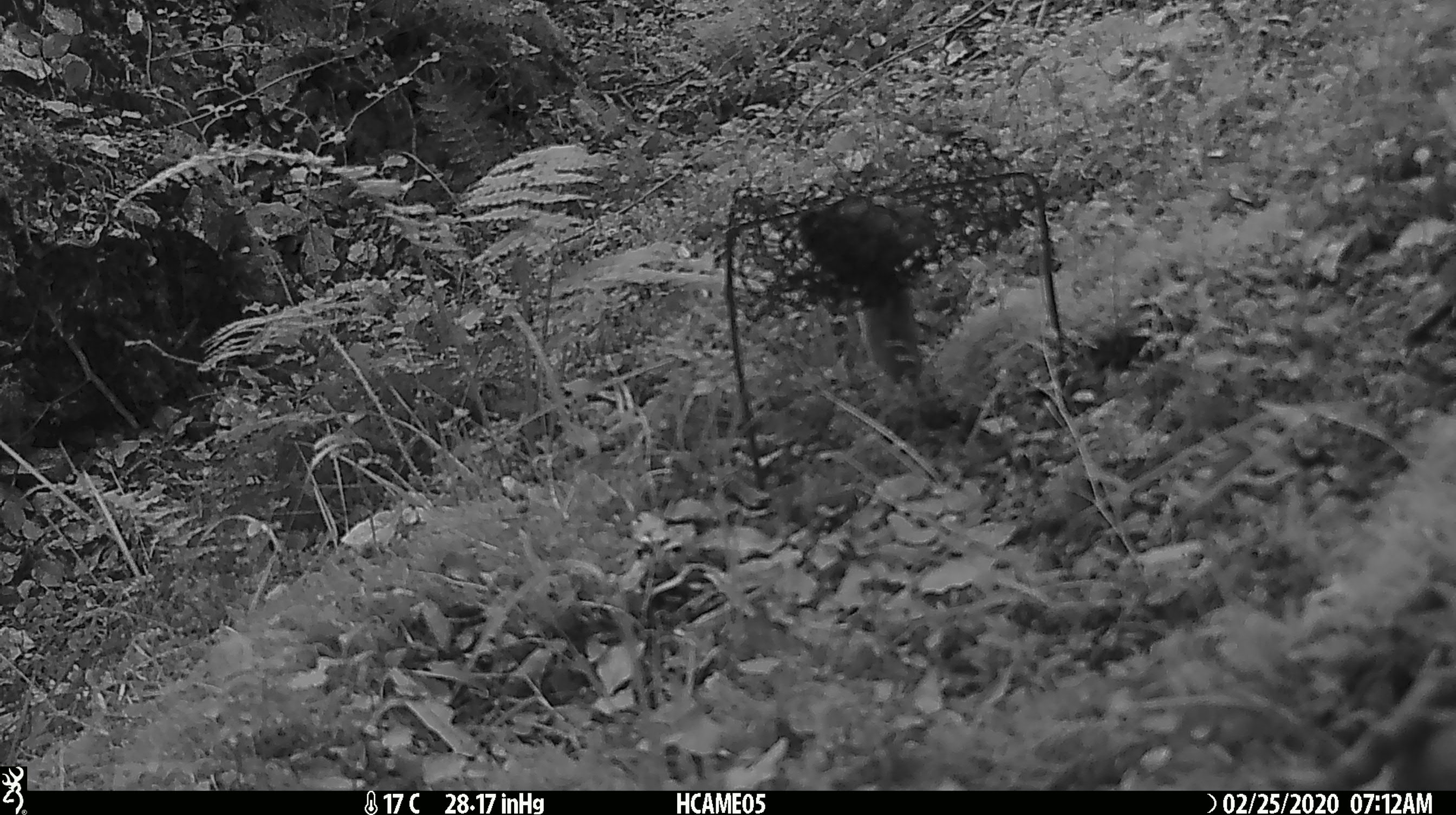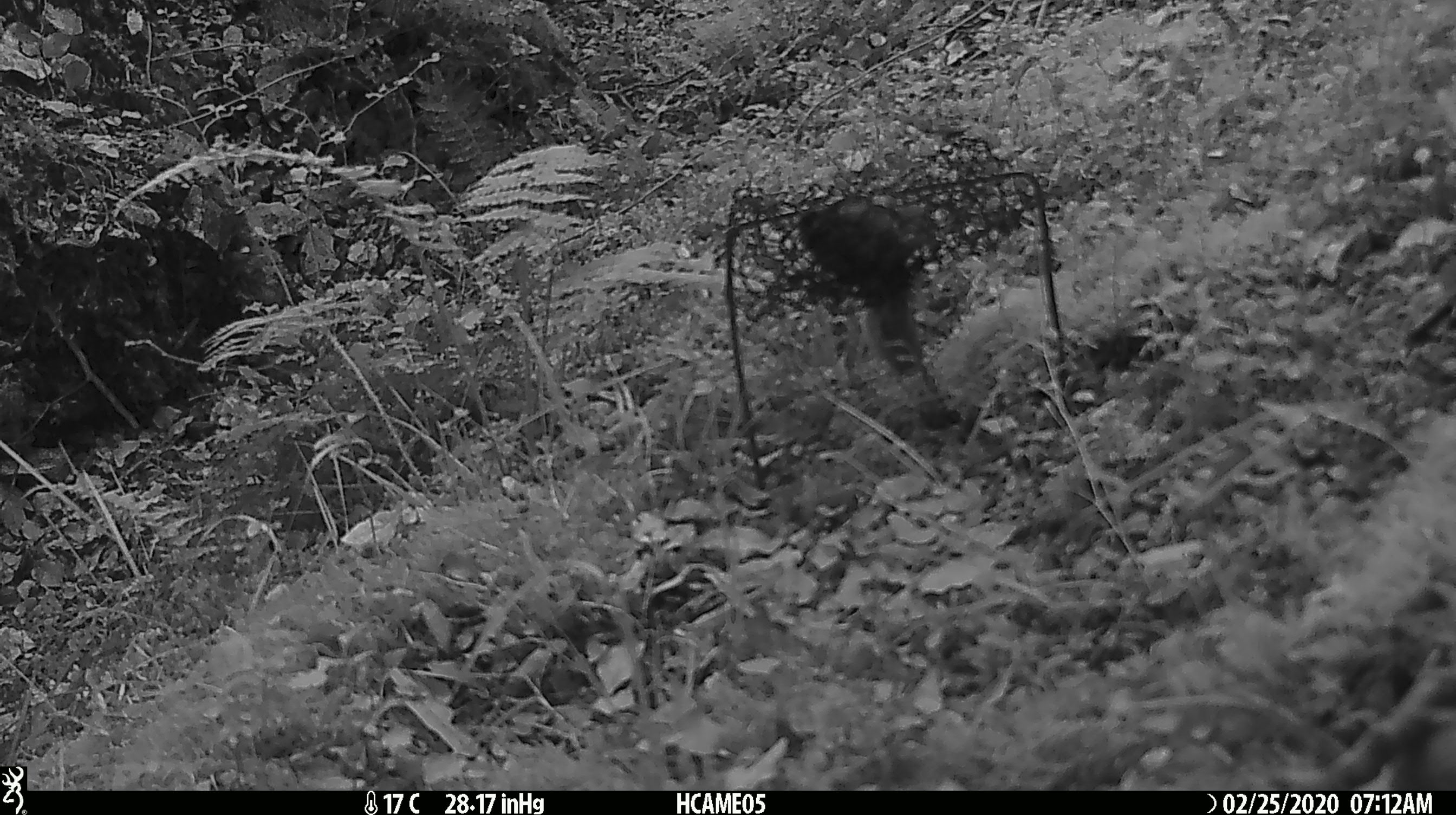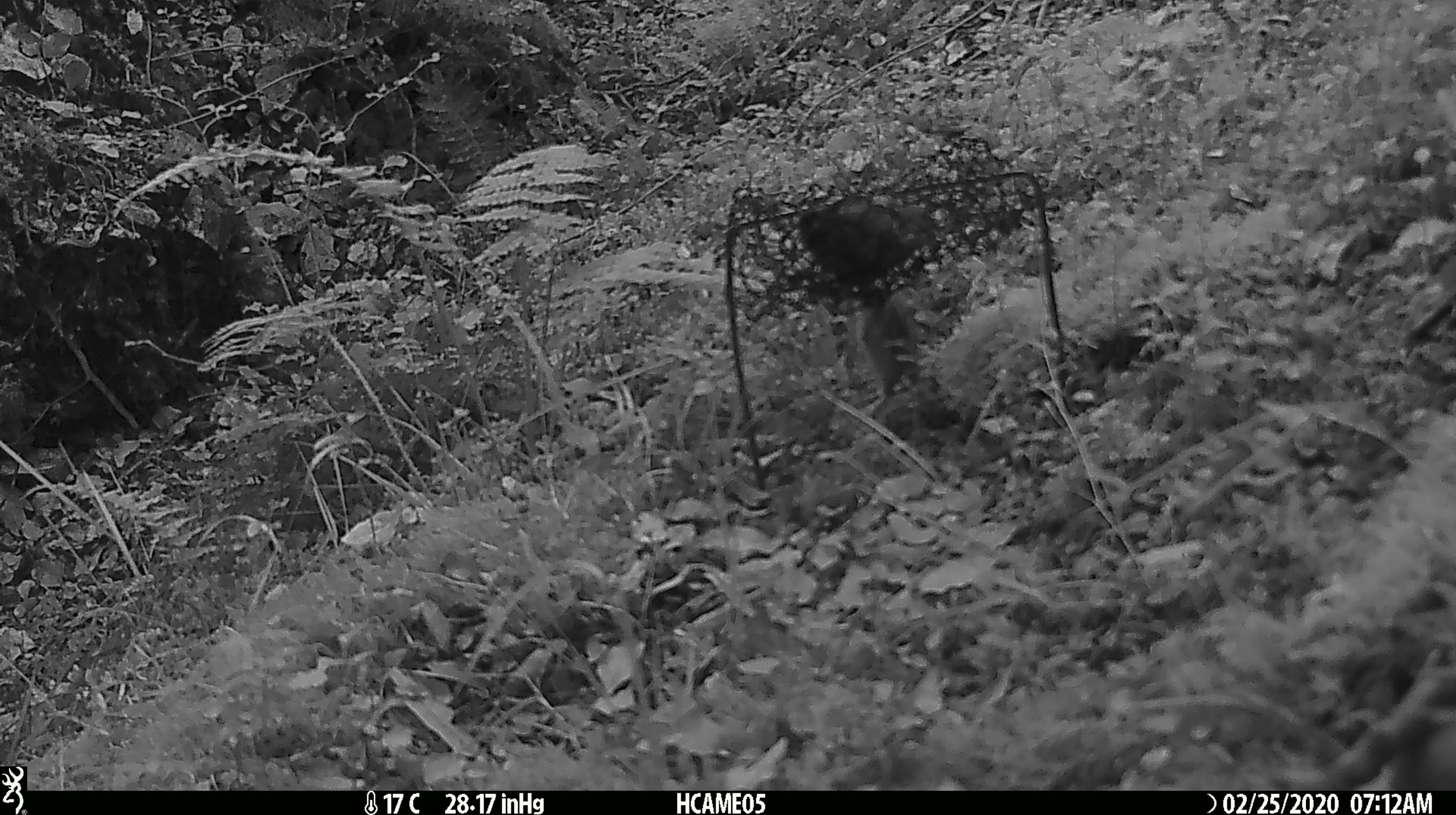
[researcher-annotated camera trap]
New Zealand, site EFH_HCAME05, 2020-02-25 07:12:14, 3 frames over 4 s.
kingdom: Animalia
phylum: Chordata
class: Mammalia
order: Rodentia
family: Muridae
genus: Mus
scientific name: Mus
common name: mouse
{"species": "mouse (Mus)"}